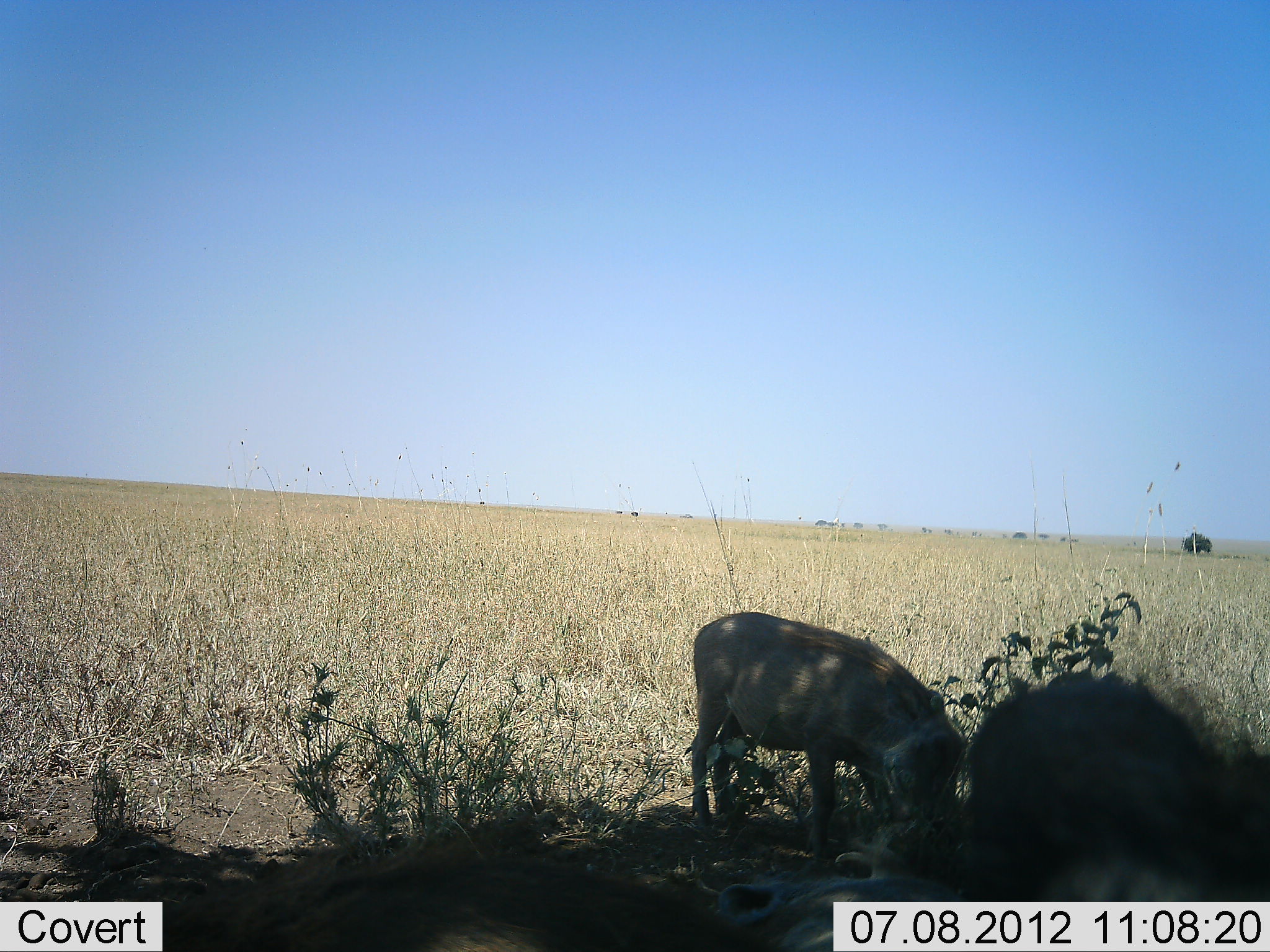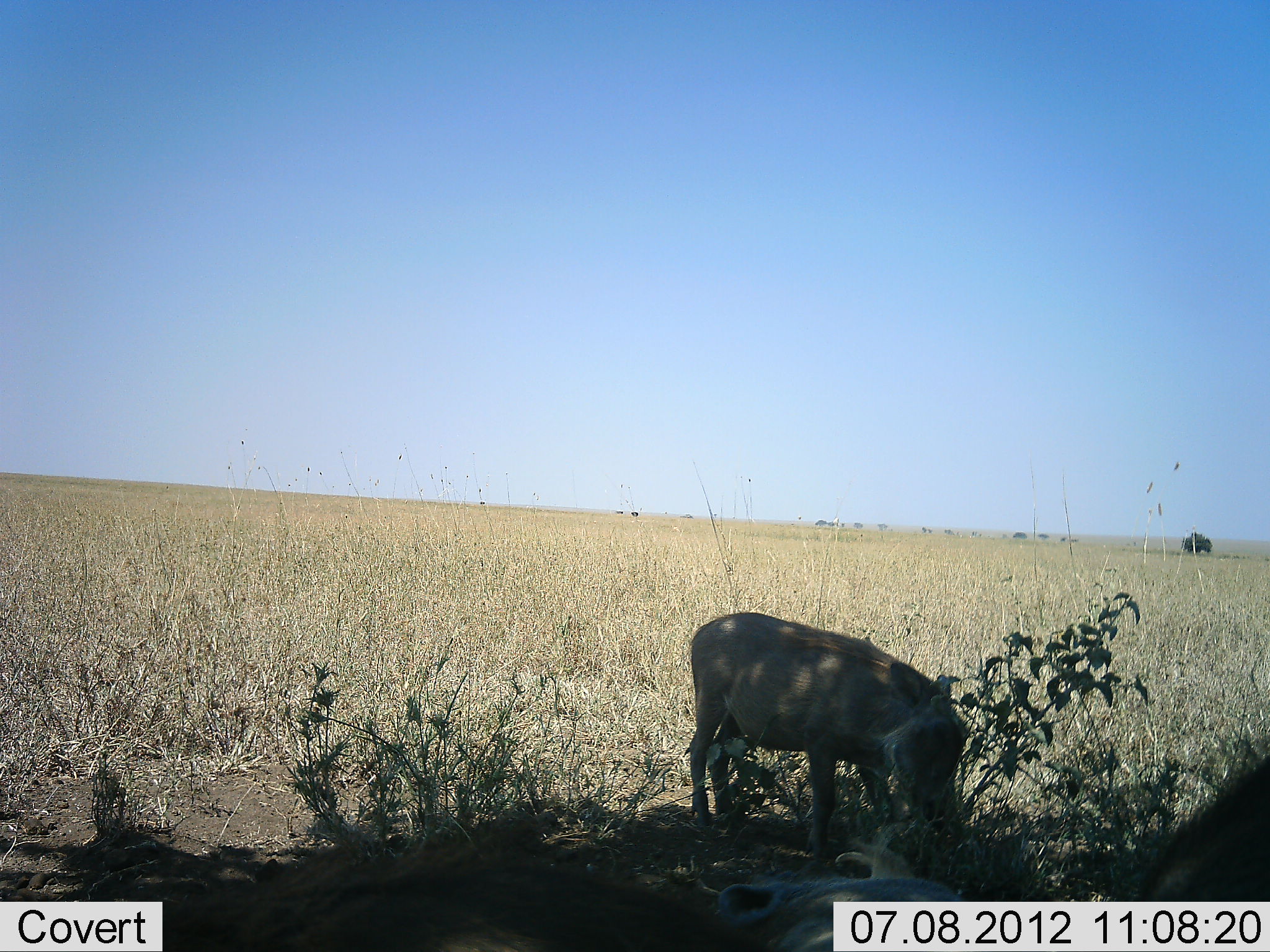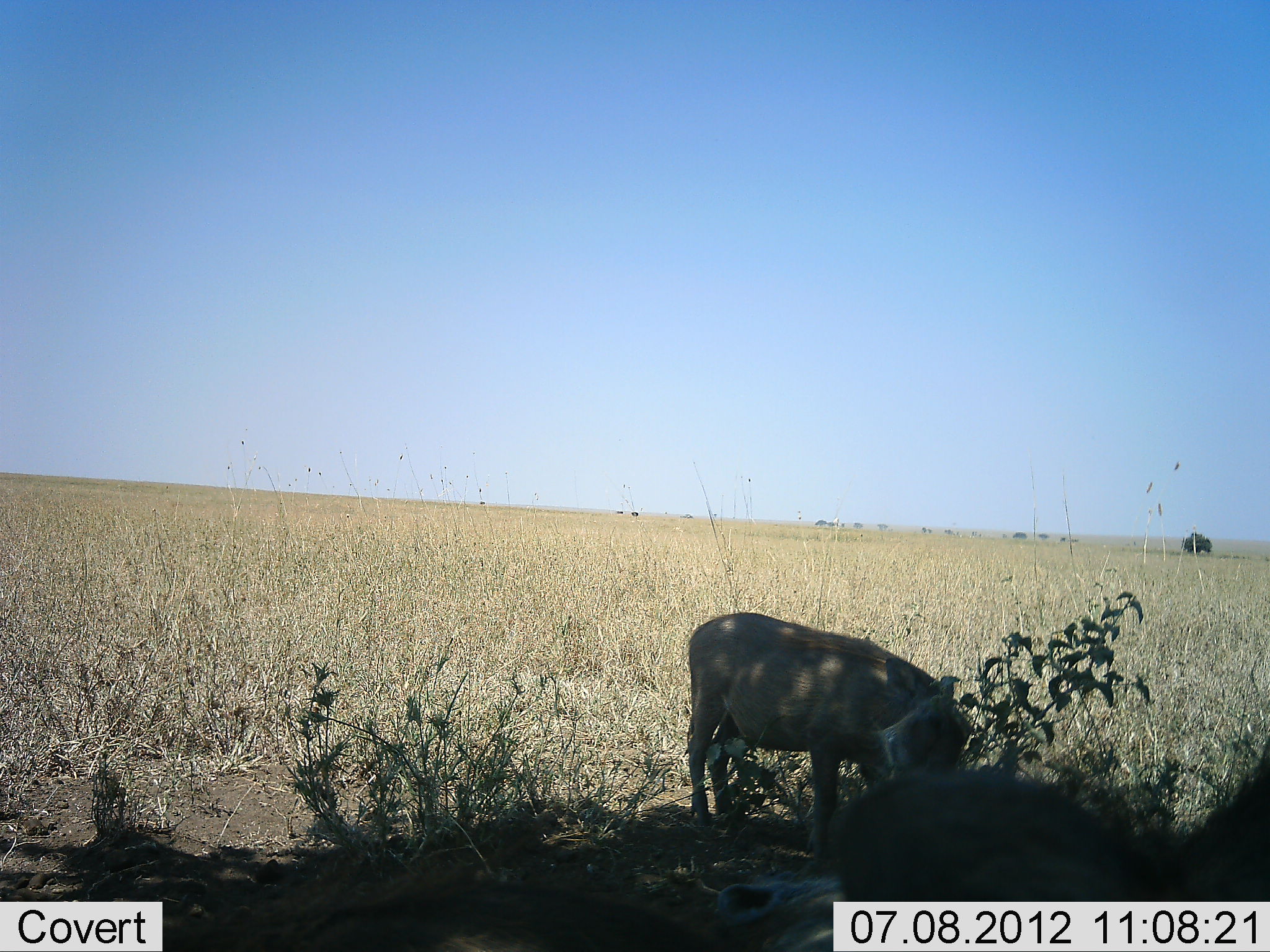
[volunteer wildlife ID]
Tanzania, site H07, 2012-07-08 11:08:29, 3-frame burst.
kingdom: Animalia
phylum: Chordata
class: Mammalia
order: Artiodactyla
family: Suidae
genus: Phacochoerus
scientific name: Phacochoerus africanus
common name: warthog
Warthog (Phacochoerus africanus), count 2. Behavior (volunteer vote fractions): standing 50%, resting 20%, moving 20%, interacting 0%. Young present (vote fraction): 10%. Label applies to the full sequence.